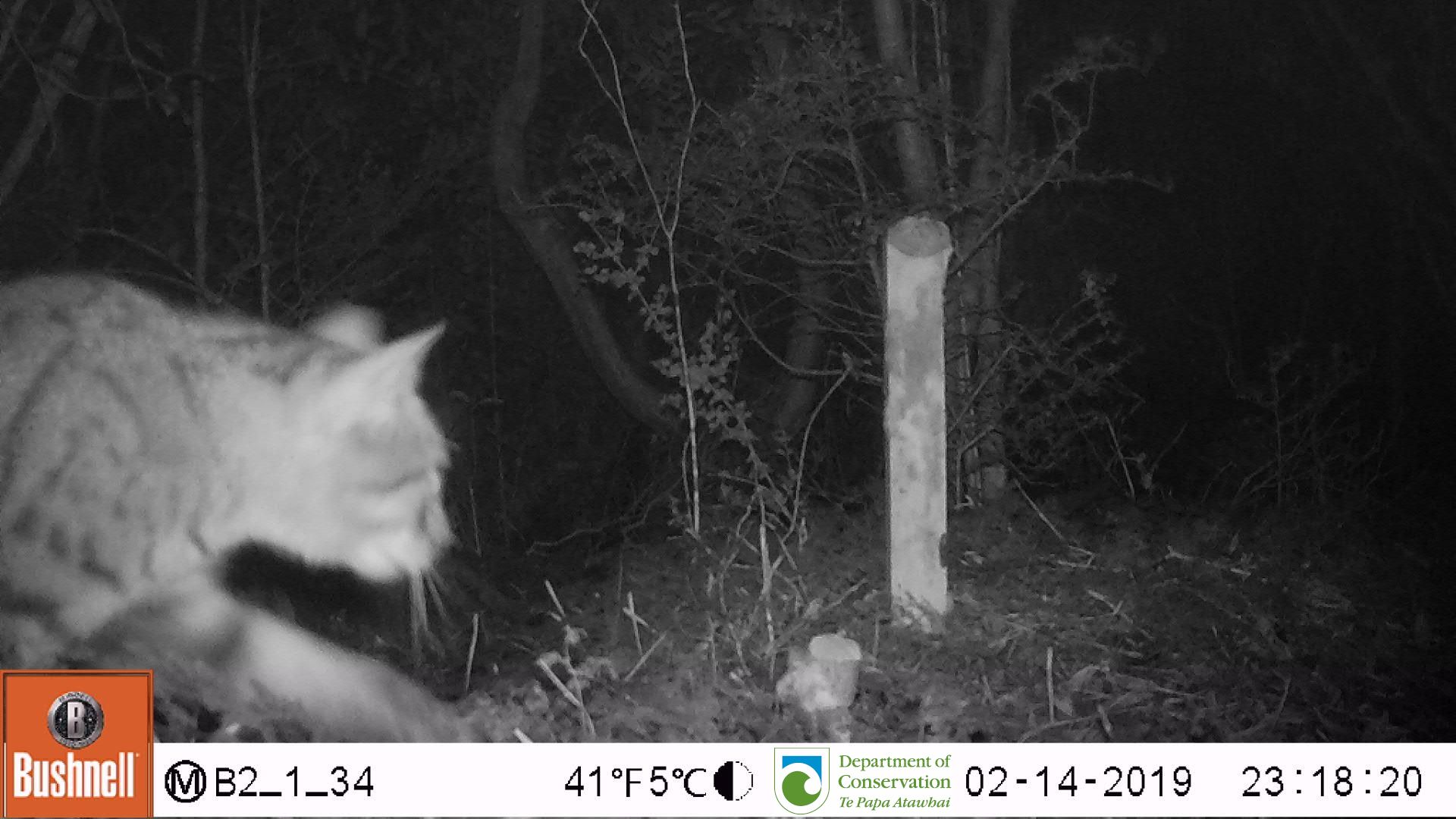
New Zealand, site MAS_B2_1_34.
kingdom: Animalia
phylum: Chordata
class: Mammalia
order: Carnivora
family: Felidae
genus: Felis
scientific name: Felis catus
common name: domestic cat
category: cat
Cat (domestic cat) (Felis catus).